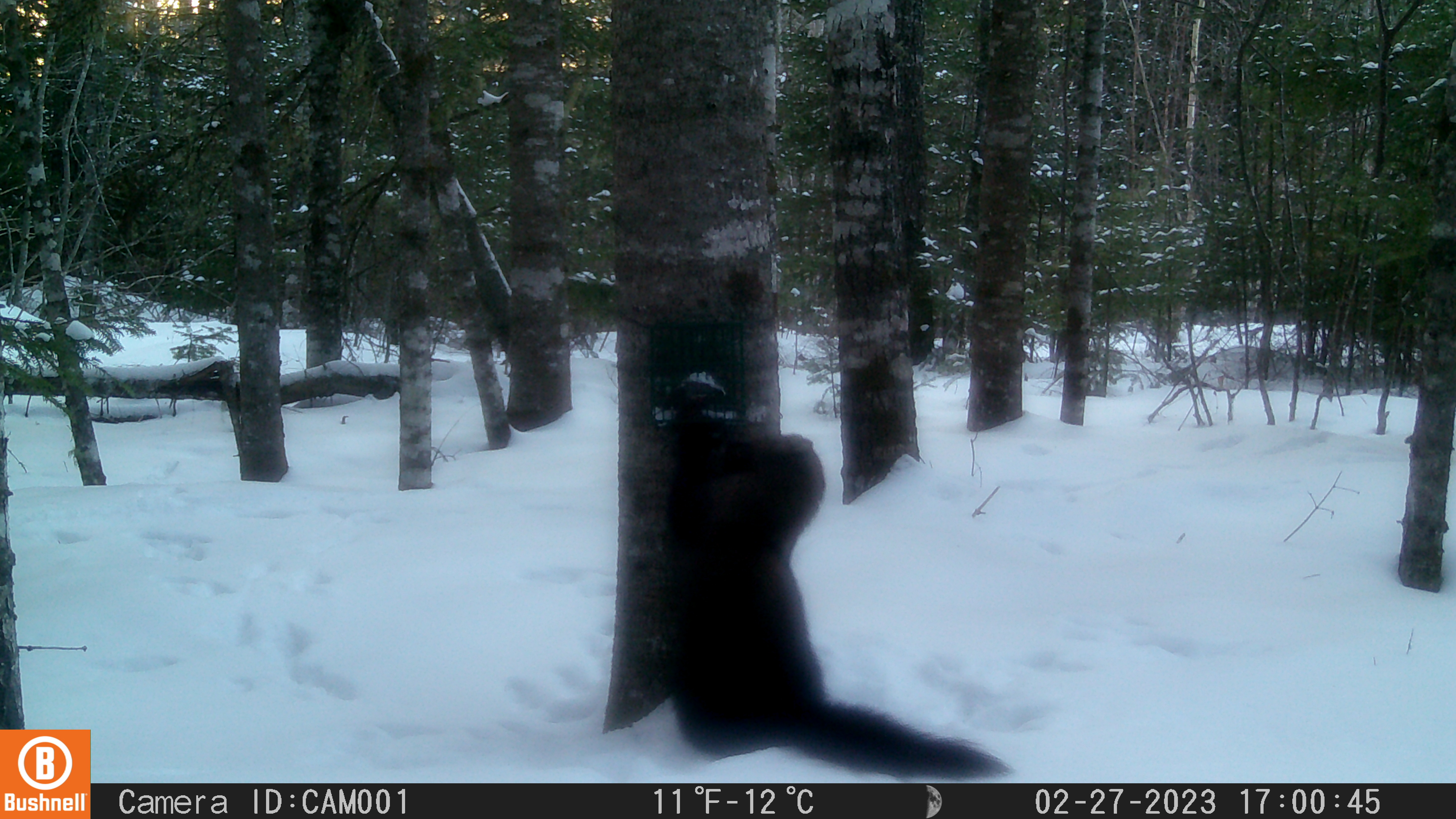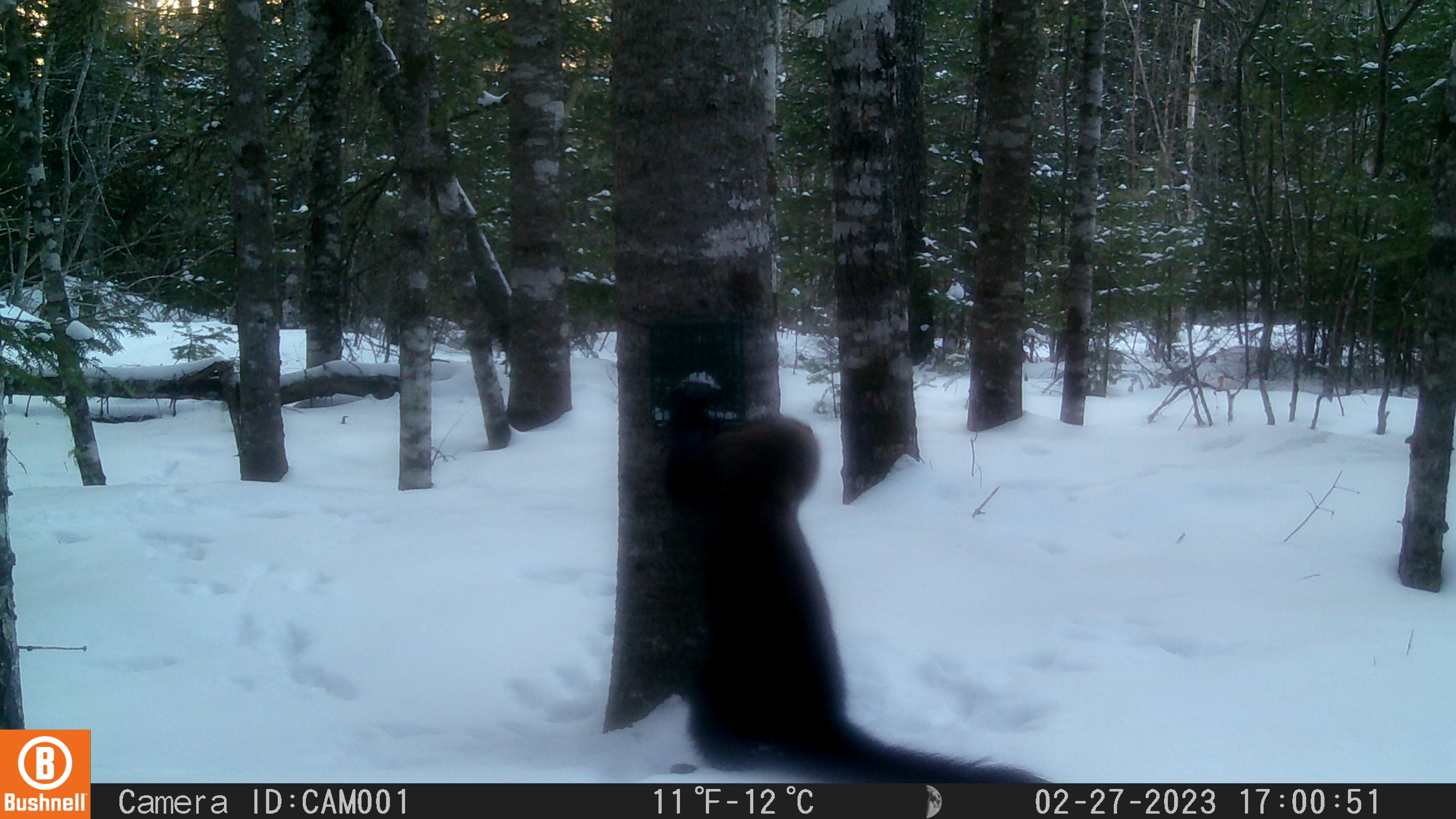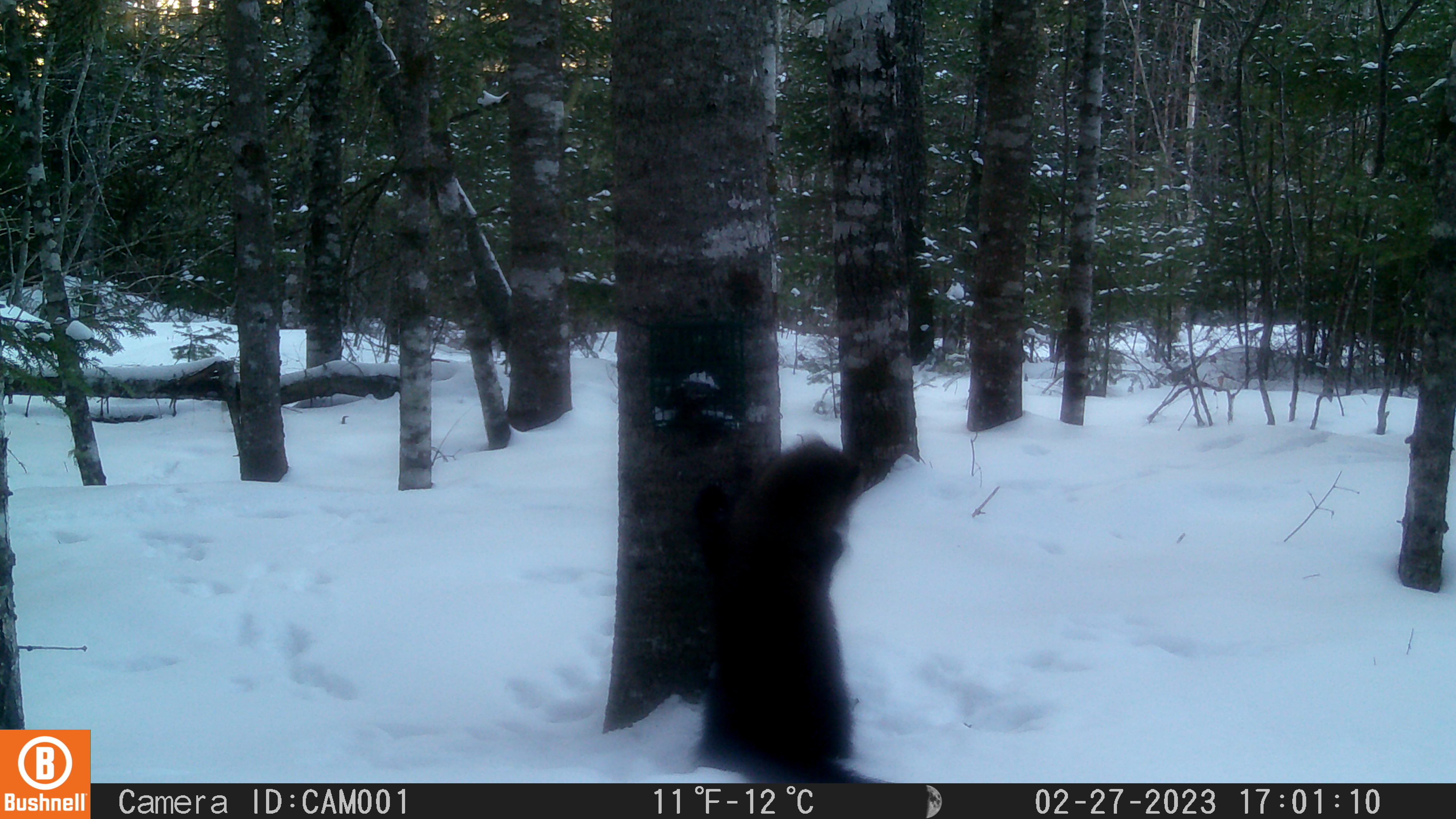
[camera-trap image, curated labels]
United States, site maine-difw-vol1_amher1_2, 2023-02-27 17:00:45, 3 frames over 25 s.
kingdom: Animalia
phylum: Chordata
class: Mammalia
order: Carnivora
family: Mustelidae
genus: Pekania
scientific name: Pekania pennanti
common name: fisher